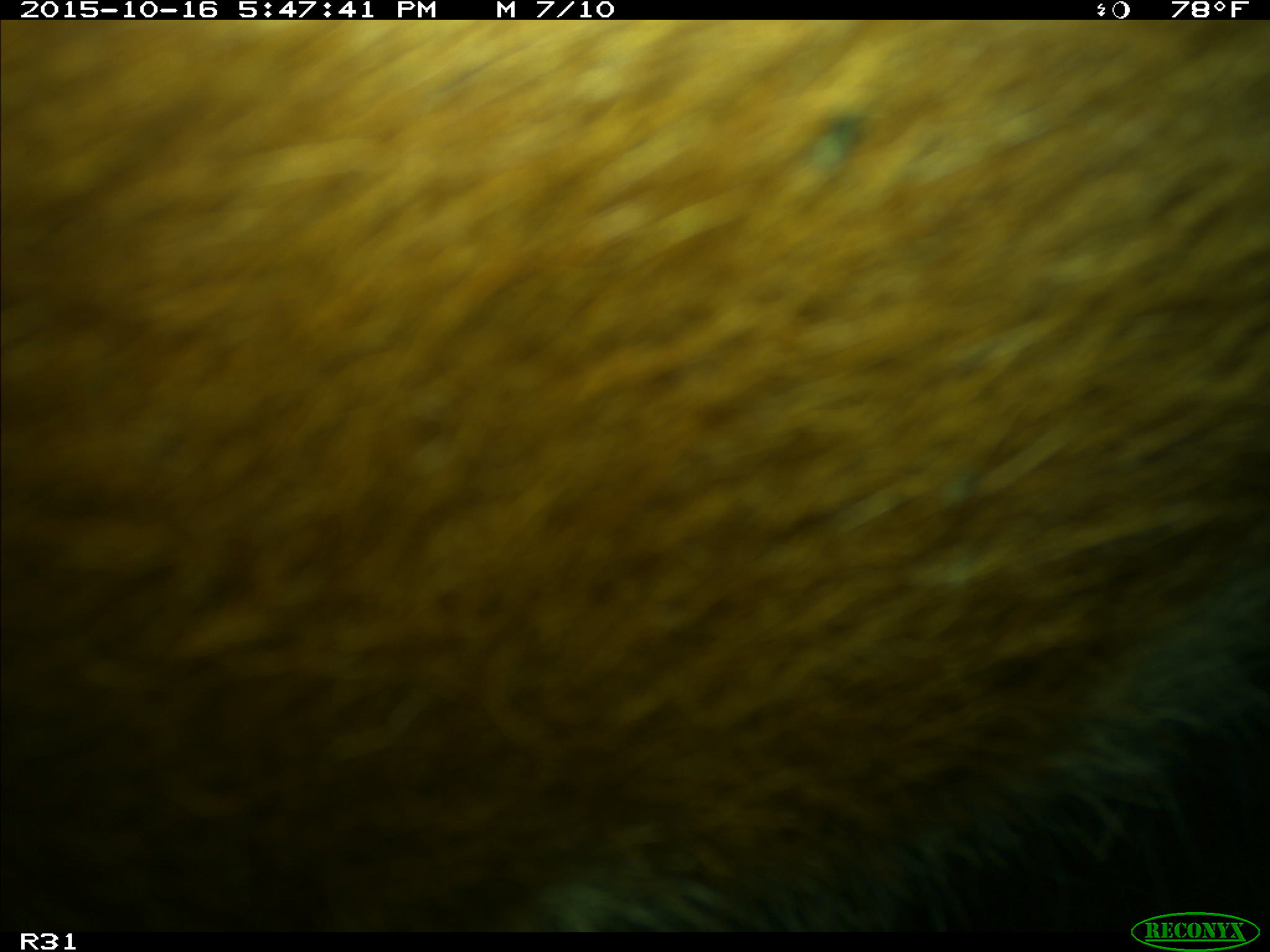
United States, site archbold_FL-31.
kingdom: Animalia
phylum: Chordata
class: Mammalia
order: Artiodactyla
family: Bovidae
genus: Bos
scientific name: Bos taurus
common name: domestic cow